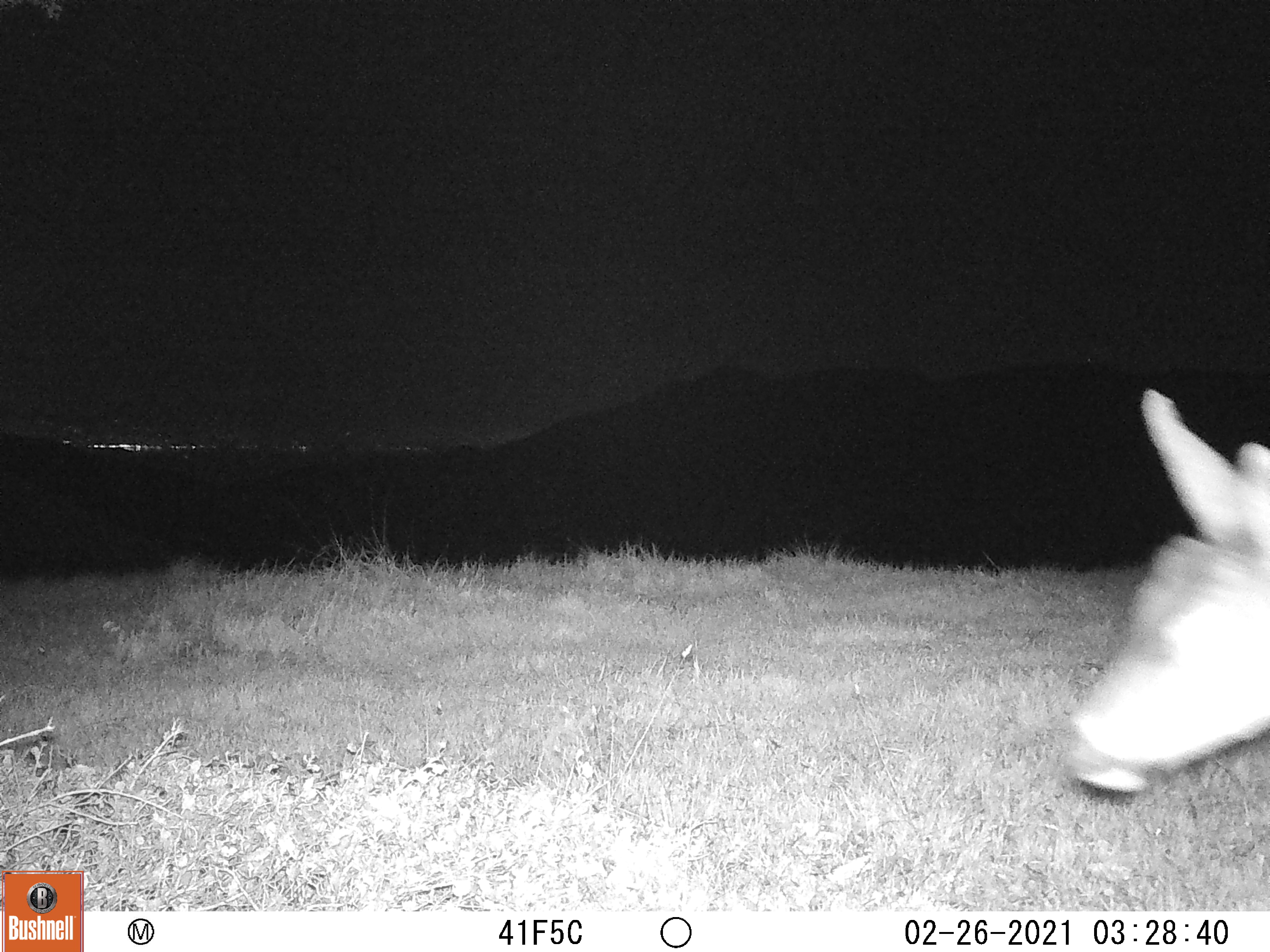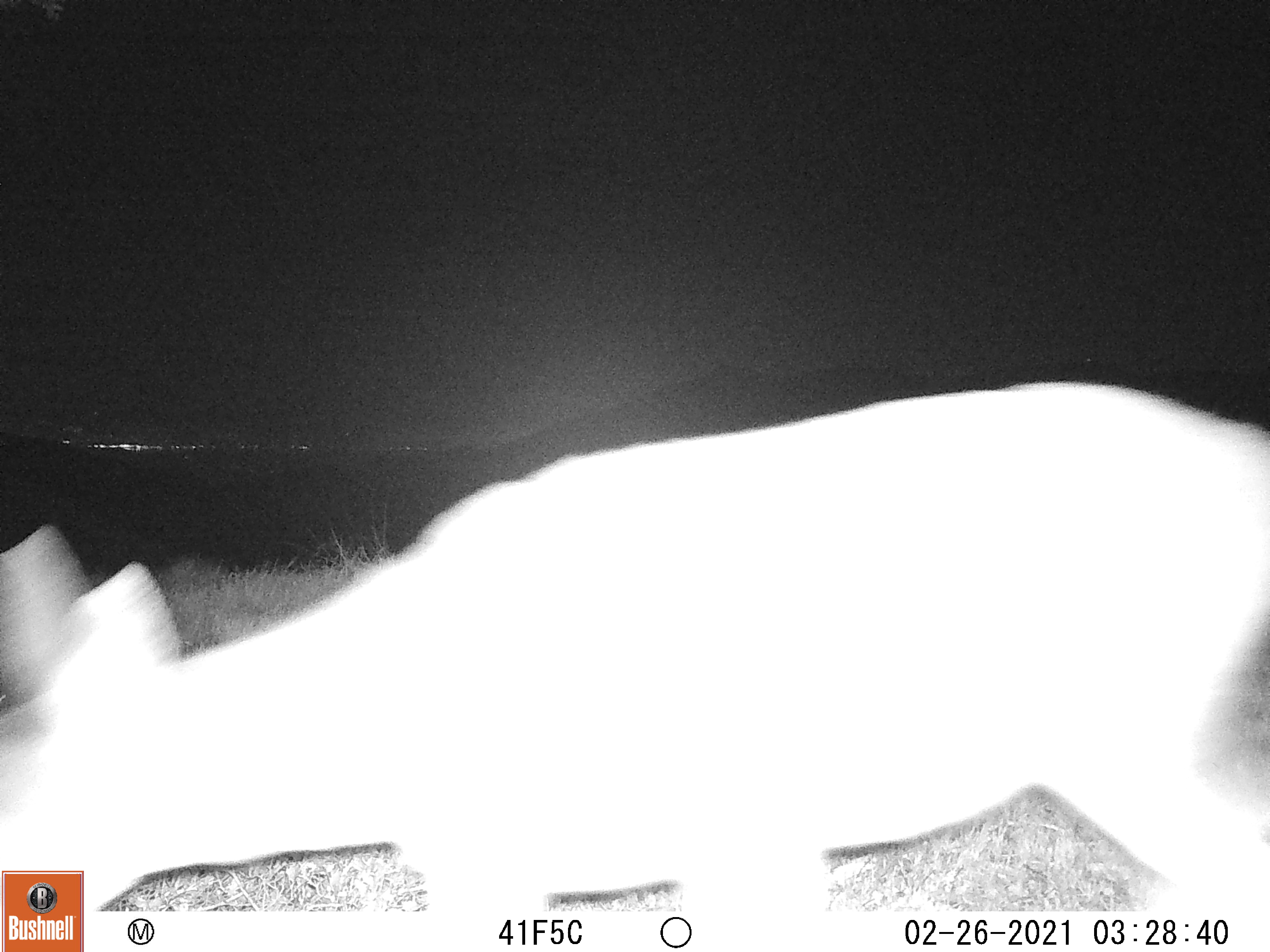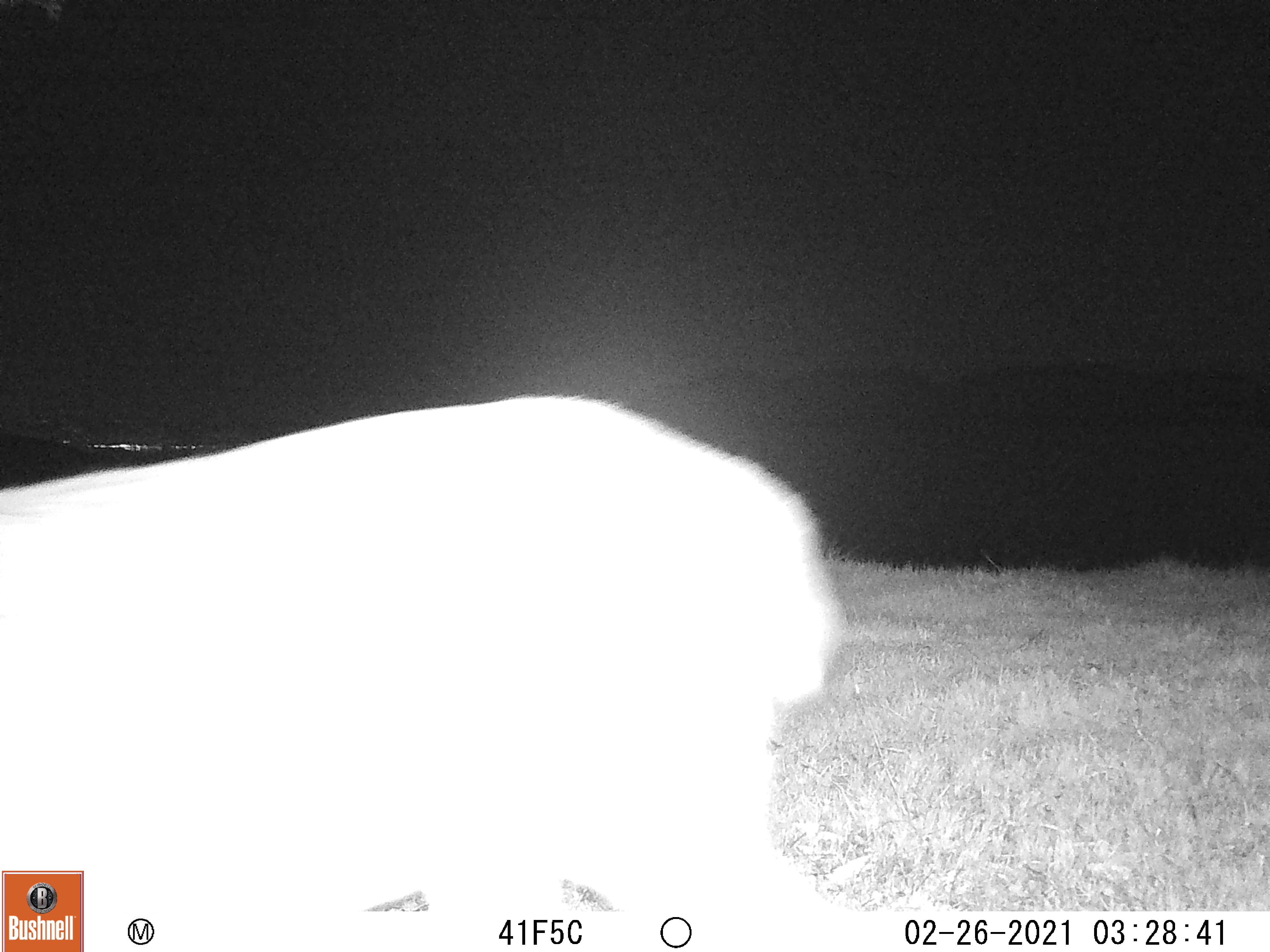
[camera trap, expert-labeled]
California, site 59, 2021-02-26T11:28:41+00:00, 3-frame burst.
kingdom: Animalia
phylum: Chordata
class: Mammalia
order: Artiodactyla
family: Cervidae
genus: Odocoileus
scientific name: Odocoileus hemionus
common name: mule deer